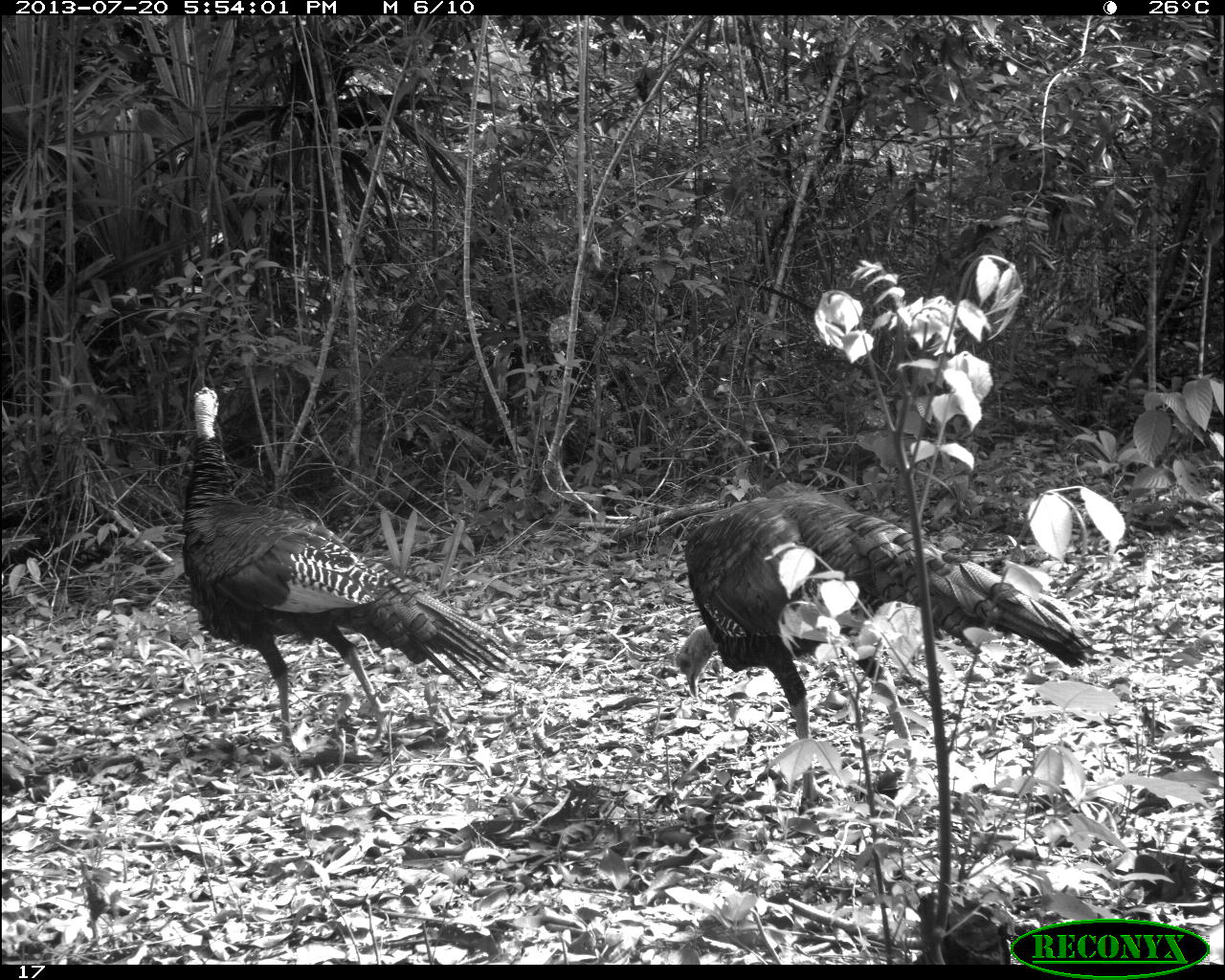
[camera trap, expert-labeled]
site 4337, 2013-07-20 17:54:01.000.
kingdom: Animalia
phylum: Chordata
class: Aves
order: Galliformes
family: Phasianidae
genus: Meleagris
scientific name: Meleagris ocellata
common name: ocellated turkey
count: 2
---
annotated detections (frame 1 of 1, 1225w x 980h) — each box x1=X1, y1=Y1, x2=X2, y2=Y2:
meleagris ocellata: x1=673, y1=485, x2=1090, y2=795; x1=181, y1=385, x2=510, y2=754